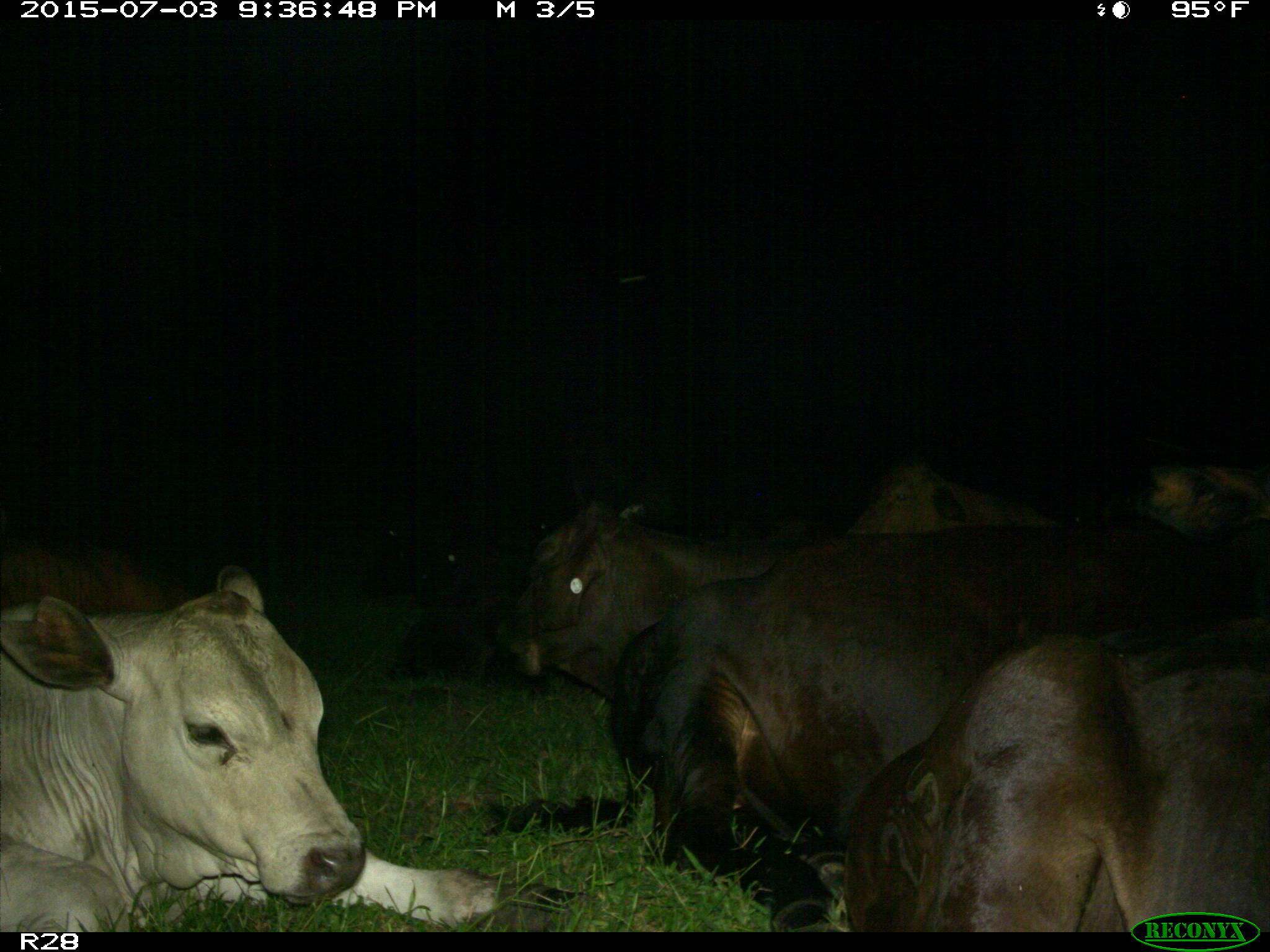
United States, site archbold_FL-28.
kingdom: Animalia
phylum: Chordata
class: Mammalia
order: Artiodactyla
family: Bovidae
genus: Bos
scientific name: Bos taurus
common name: domestic cow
Bos taurus (domestic cow).